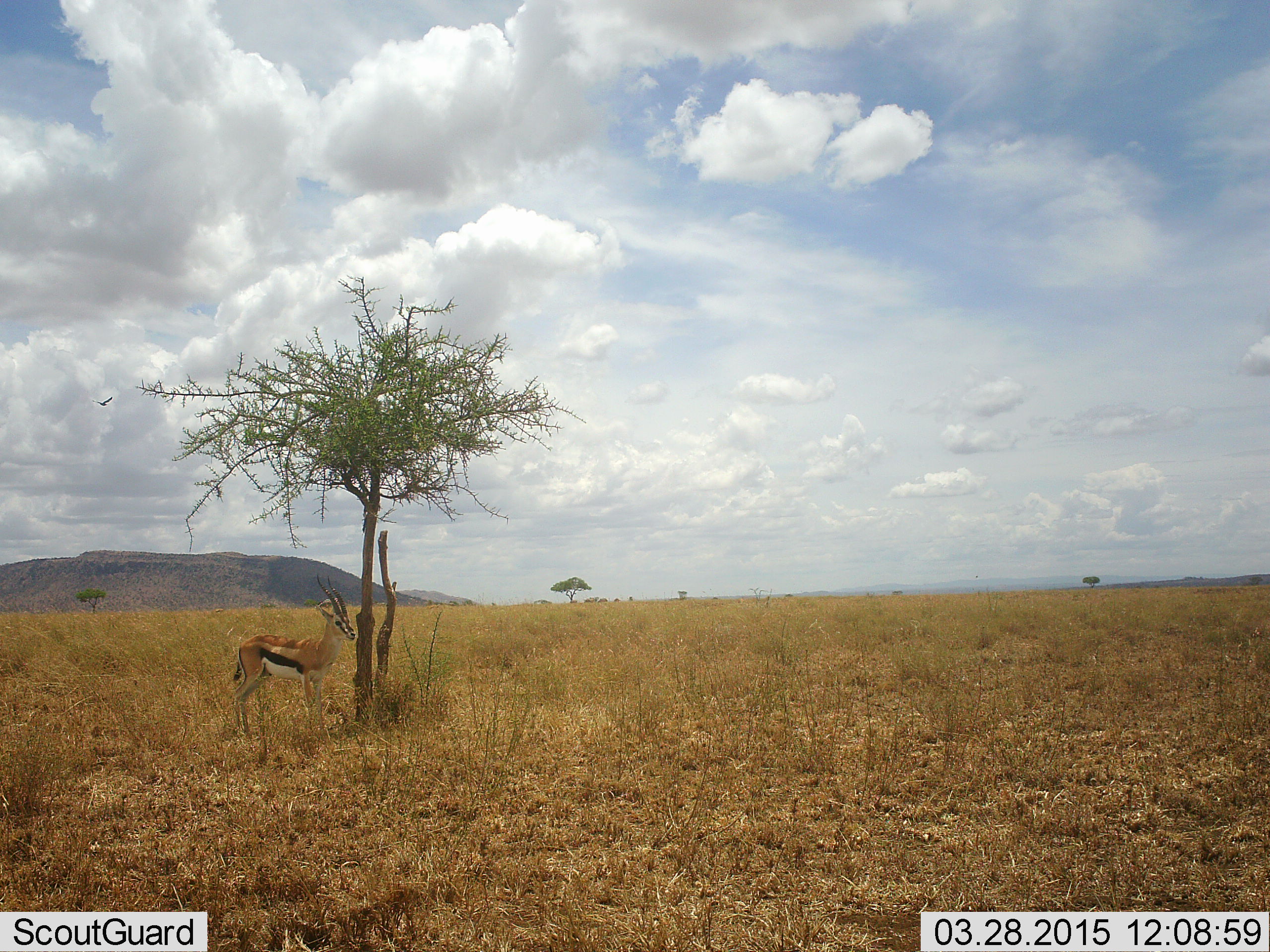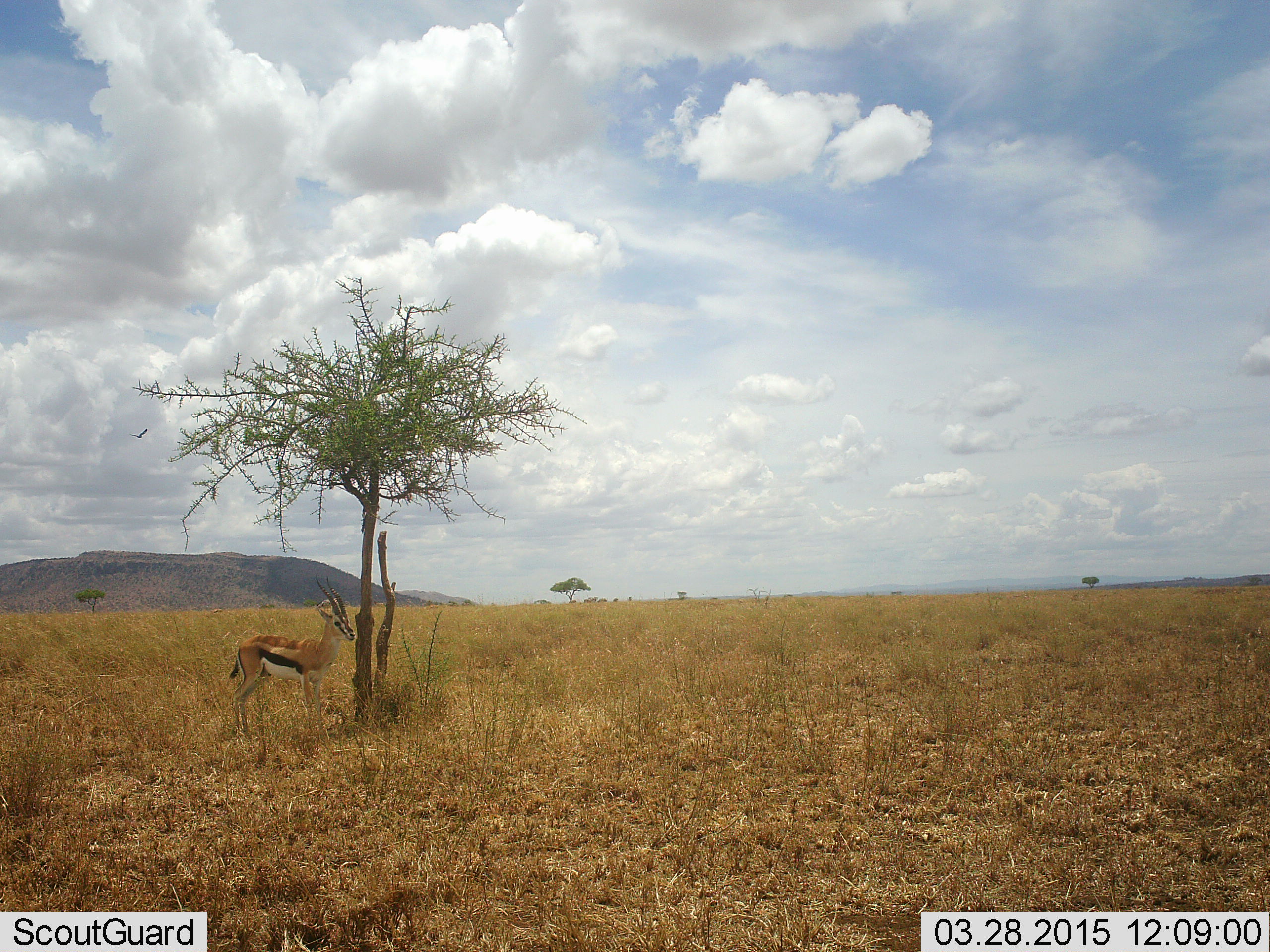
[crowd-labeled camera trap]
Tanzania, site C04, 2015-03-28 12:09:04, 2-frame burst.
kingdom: Animalia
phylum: Chordata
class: Mammalia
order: Artiodactyla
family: Bovidae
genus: Eudorcas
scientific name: Eudorcas thomsonii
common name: thomson's gazelle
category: gazellethomsons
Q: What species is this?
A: Gazellethomsons (thomson's gazelle) (Eudorcas thomsonii).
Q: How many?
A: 1.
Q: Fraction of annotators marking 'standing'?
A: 100%.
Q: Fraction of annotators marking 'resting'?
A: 9%.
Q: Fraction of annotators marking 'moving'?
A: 0%.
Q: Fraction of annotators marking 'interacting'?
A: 0%.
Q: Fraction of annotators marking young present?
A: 0%.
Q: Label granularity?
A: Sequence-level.